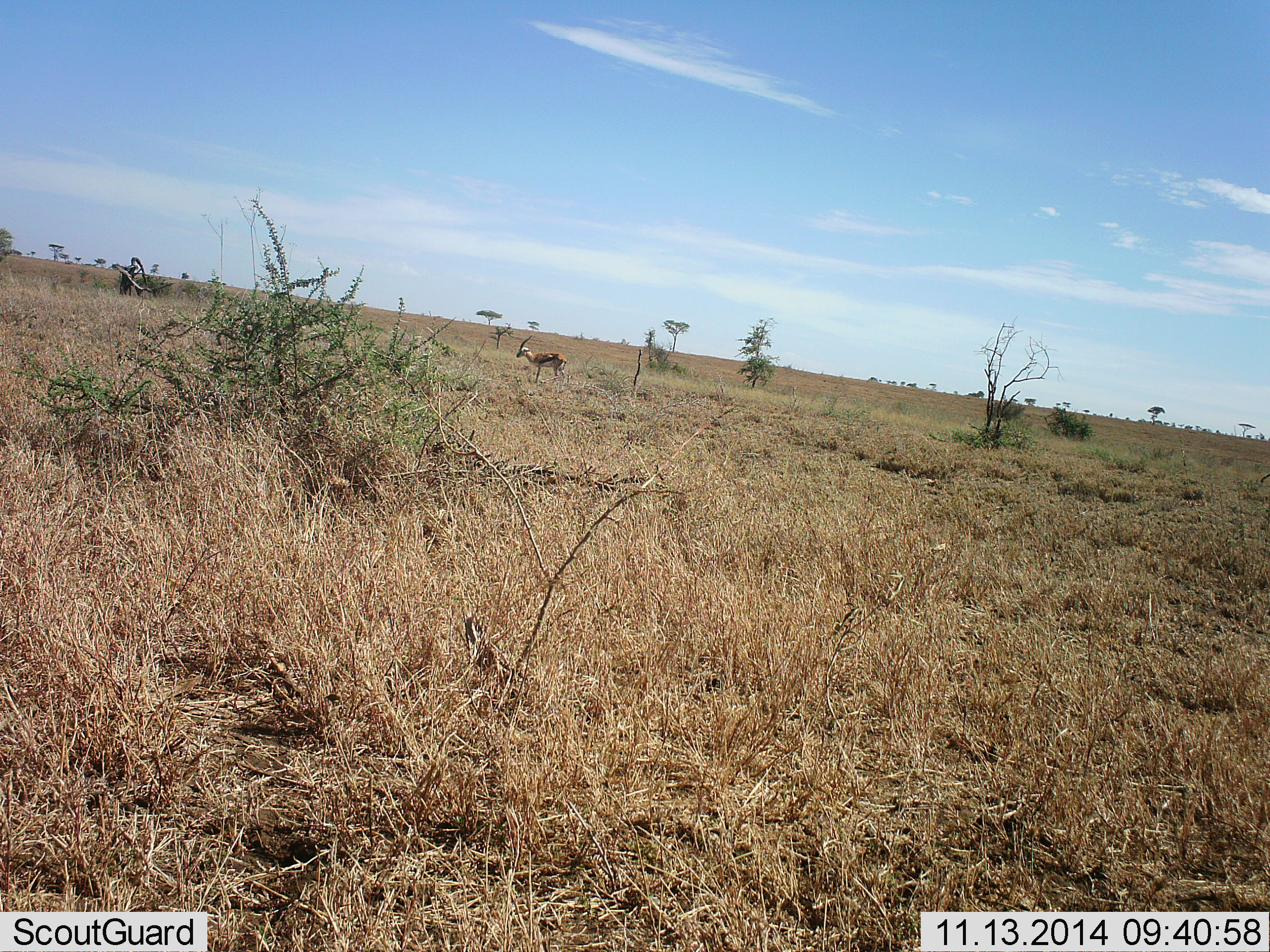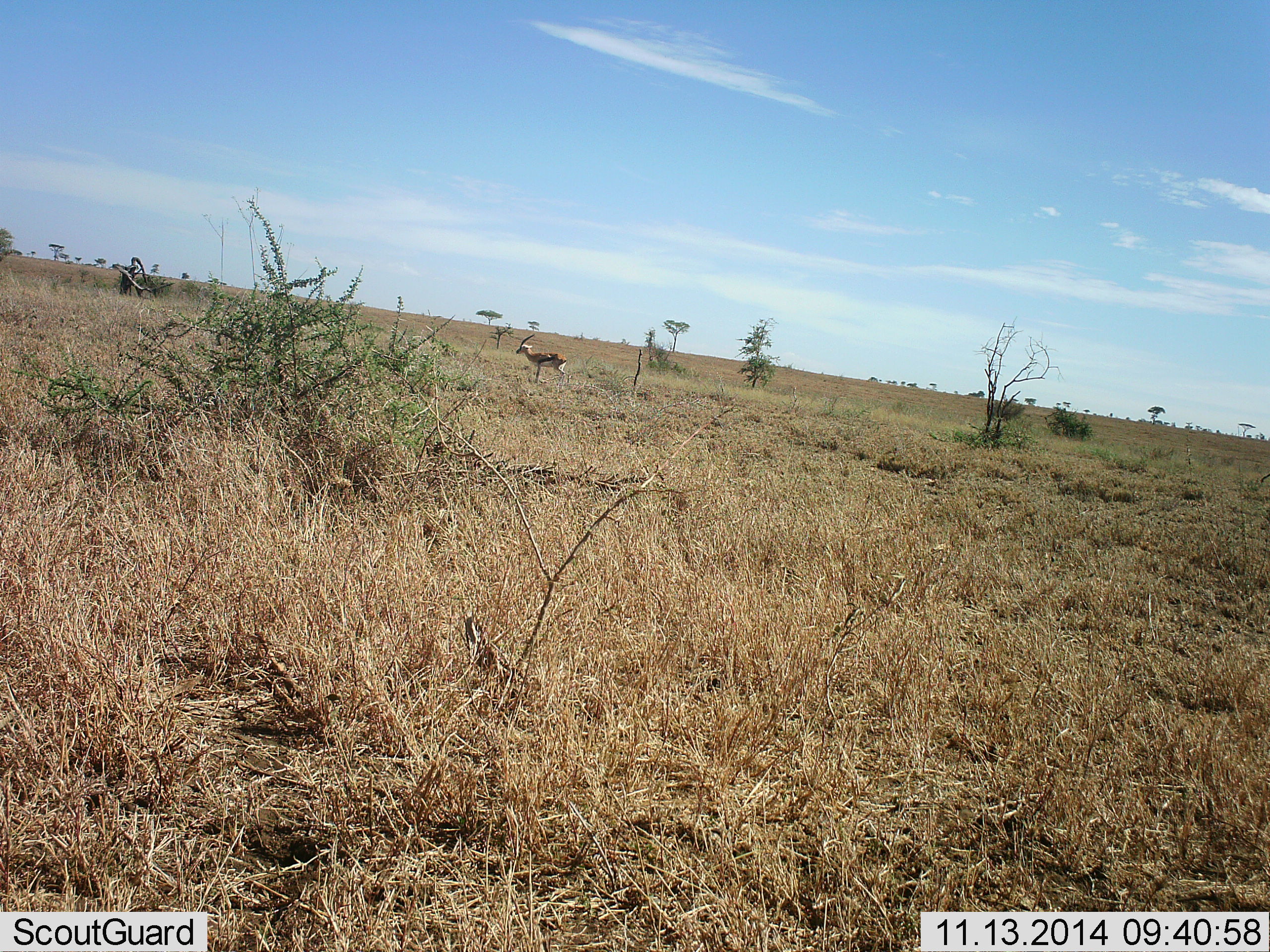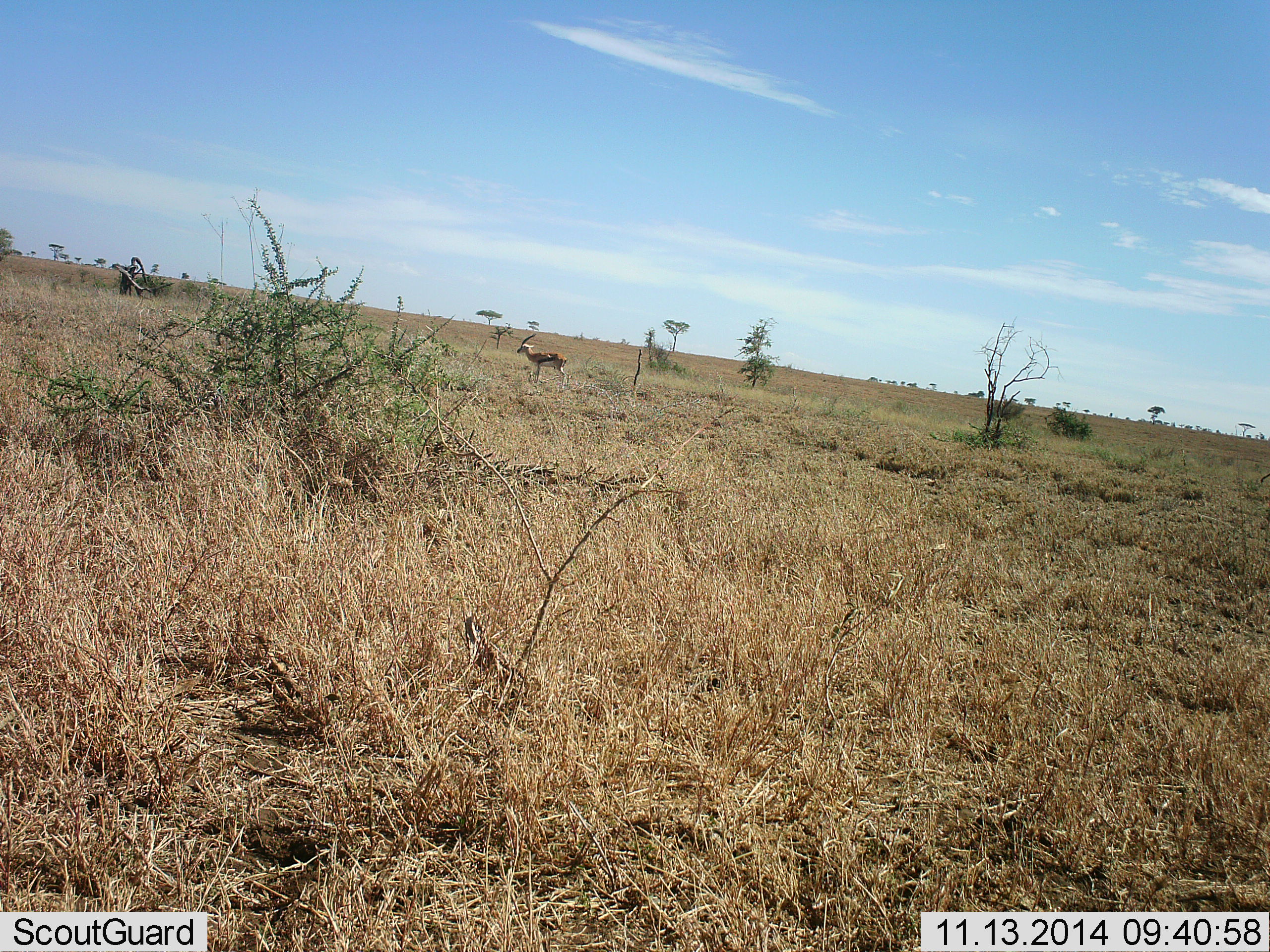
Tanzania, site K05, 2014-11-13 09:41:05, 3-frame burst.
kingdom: Animalia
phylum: Chordata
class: Mammalia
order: Artiodactyla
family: Bovidae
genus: Eudorcas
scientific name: Eudorcas thomsonii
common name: thomson's gazelle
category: gazellethomsons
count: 1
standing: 100%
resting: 0%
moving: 10%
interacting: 0%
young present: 0%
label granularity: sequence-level